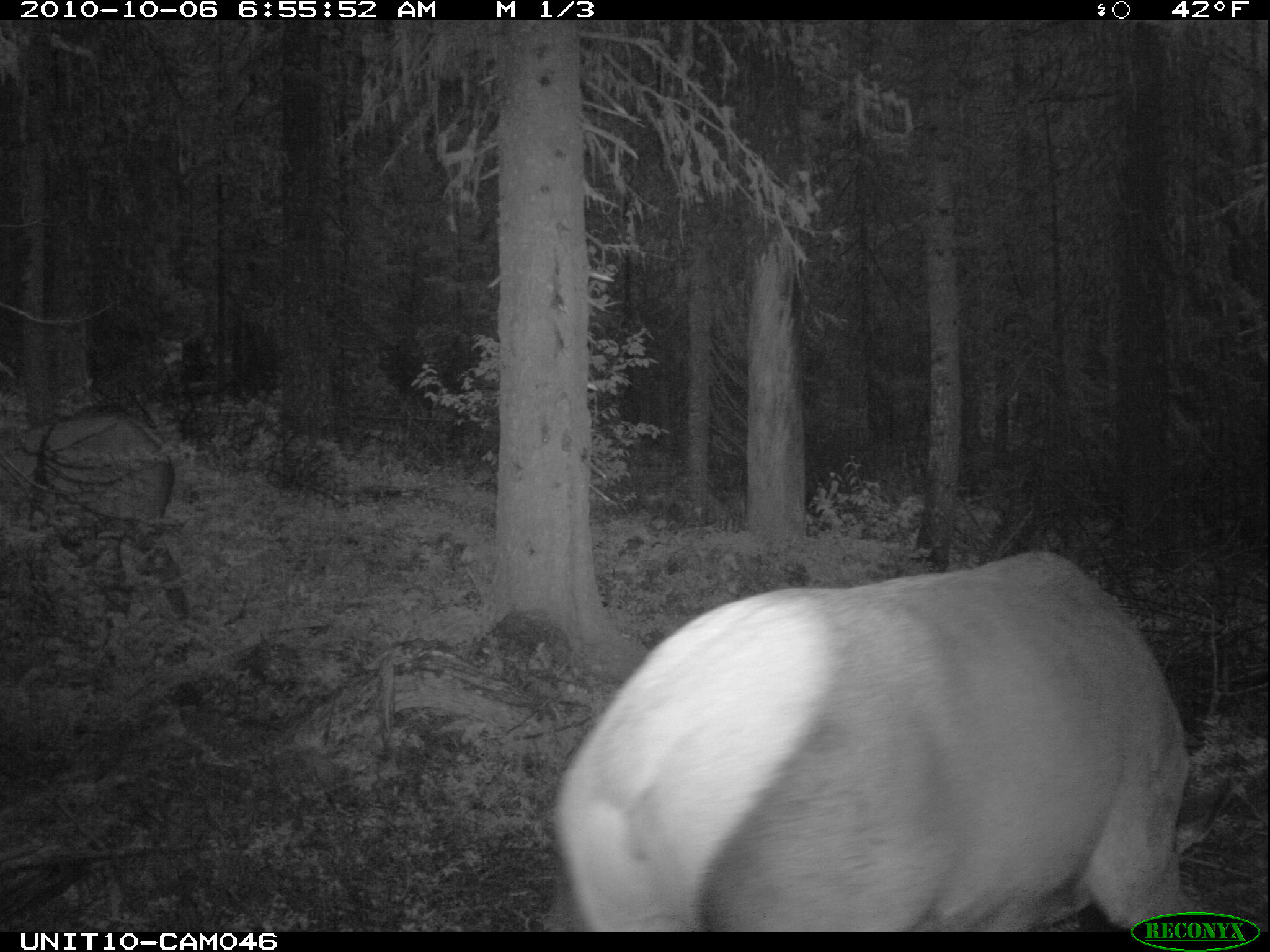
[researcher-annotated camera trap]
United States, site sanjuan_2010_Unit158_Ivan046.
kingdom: Animalia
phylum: Chordata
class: Mammalia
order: Artiodactyla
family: Cervidae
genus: Cervus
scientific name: Cervus elaphus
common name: red deer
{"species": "Cervus elaphus (red deer)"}